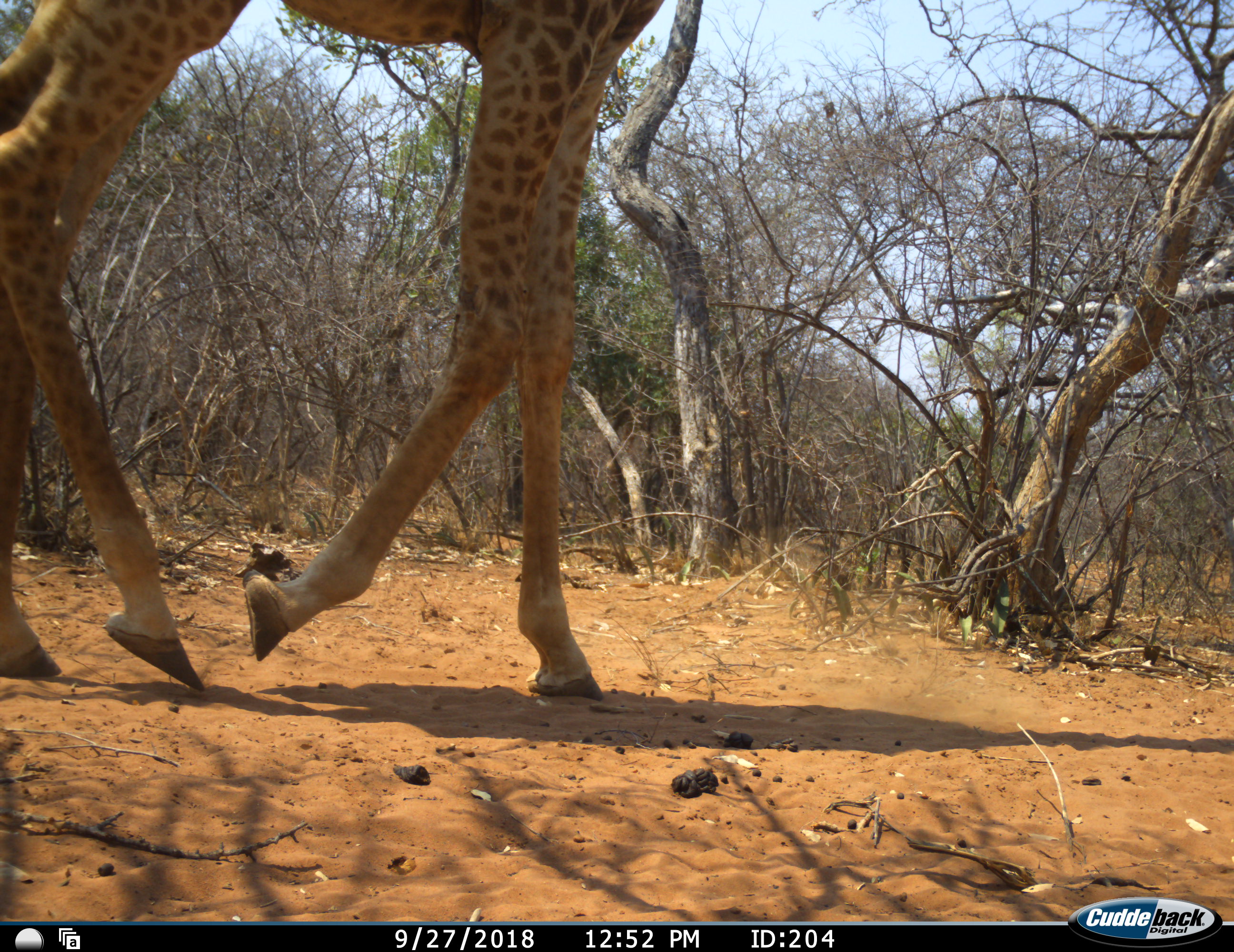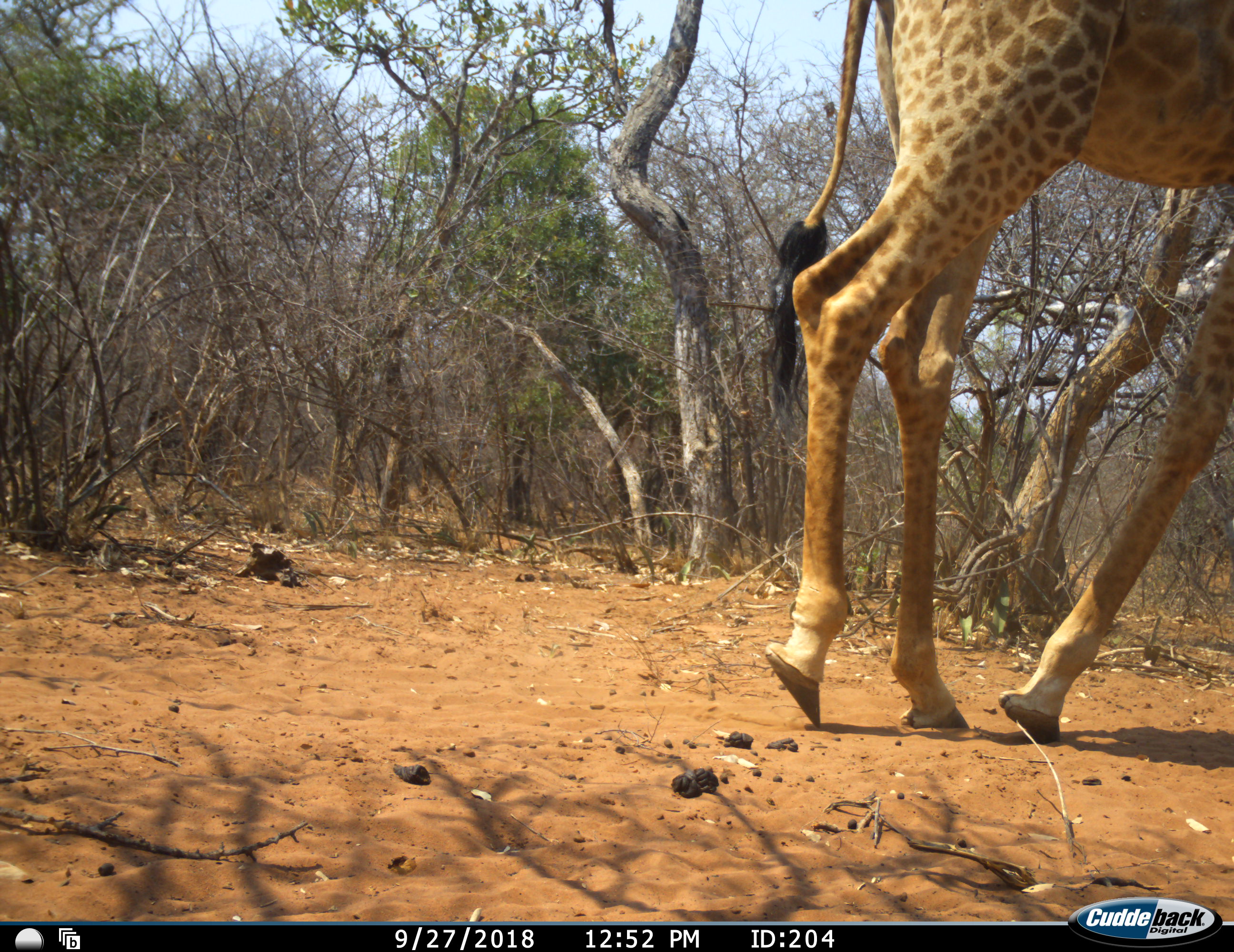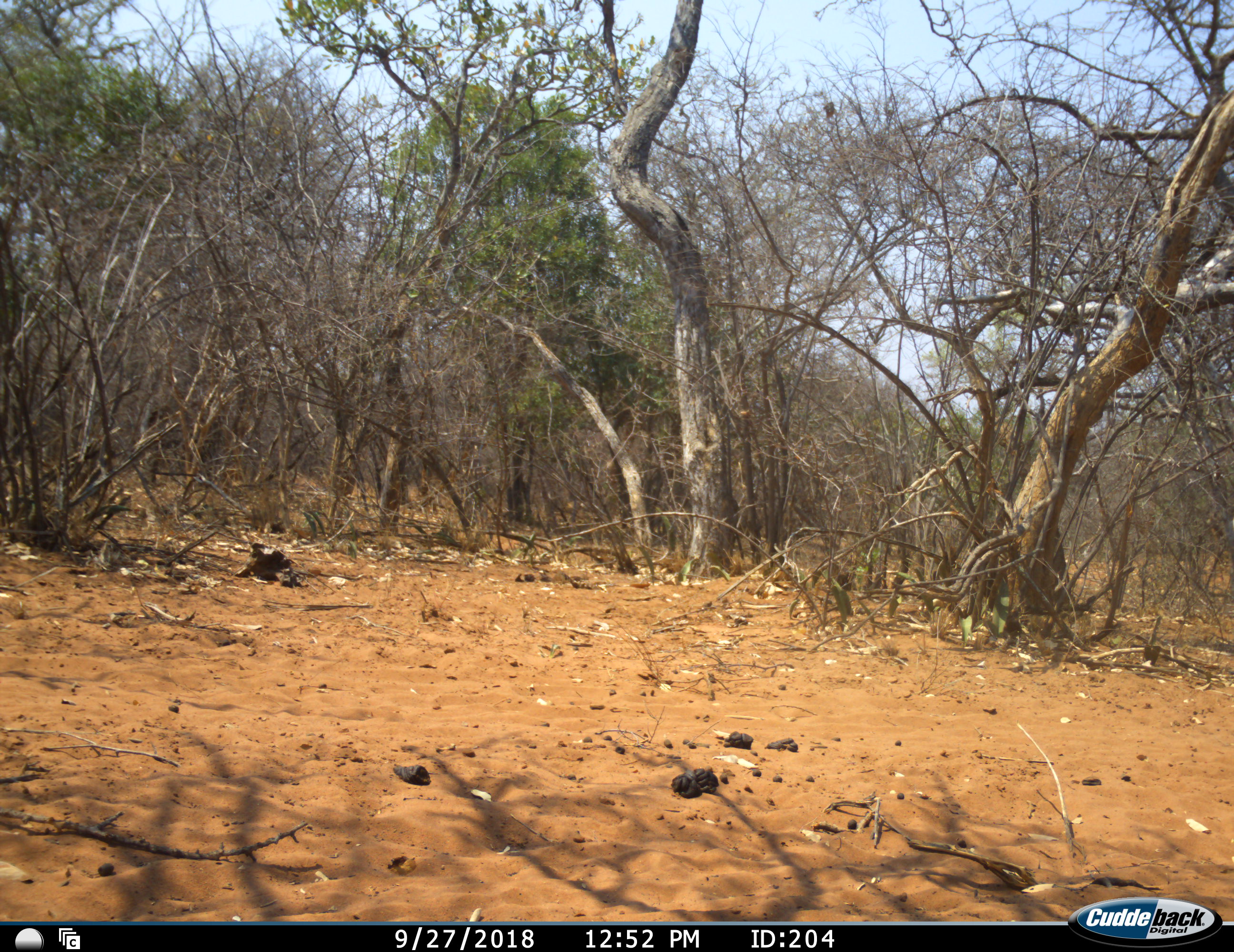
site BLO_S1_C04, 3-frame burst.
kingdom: Animalia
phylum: Chordata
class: Mammalia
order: Artiodactyla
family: Giraffidae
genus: Giraffa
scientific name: Giraffa camelopardalis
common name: giraffe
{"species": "giraffe (Giraffa camelopardalis)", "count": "1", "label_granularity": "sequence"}